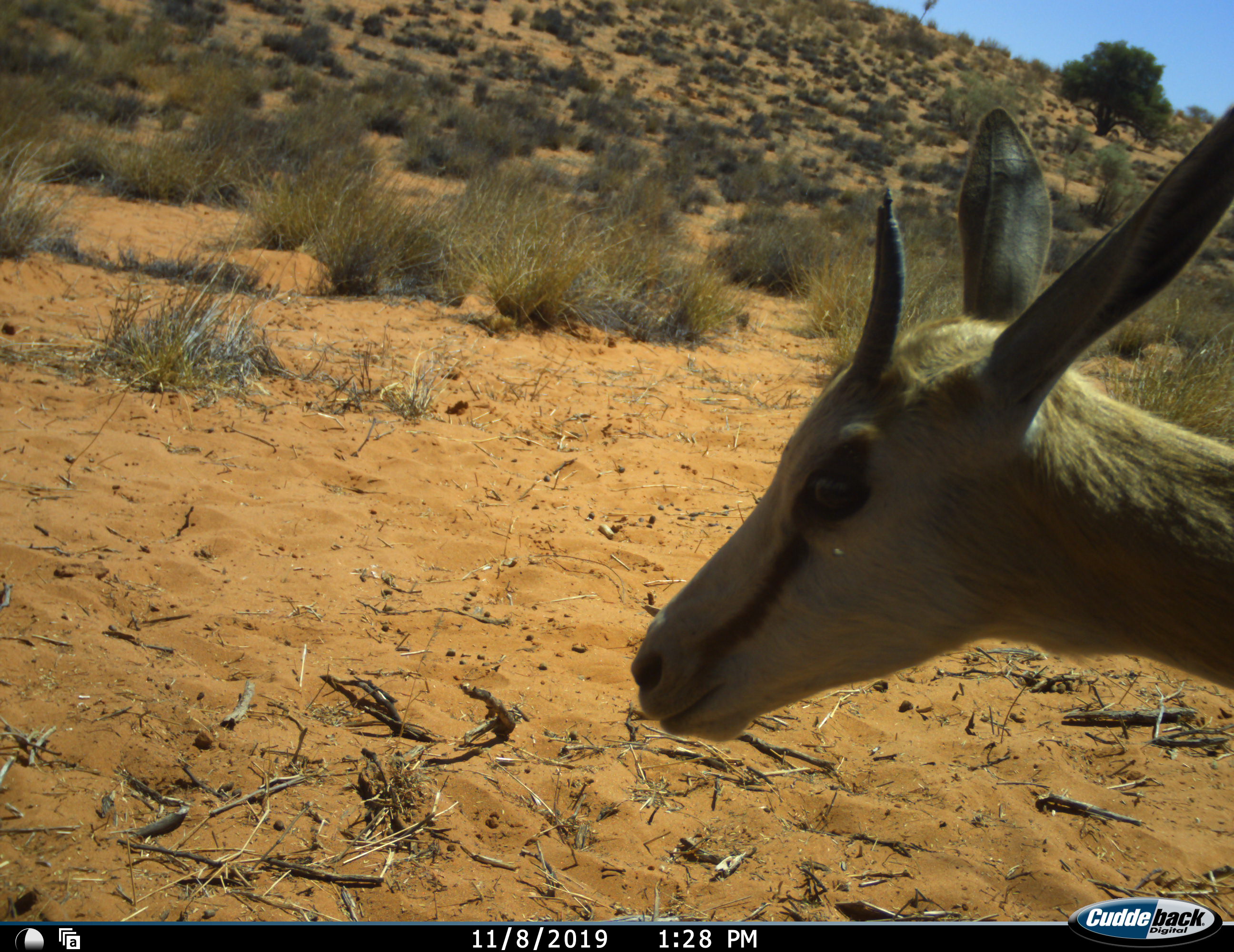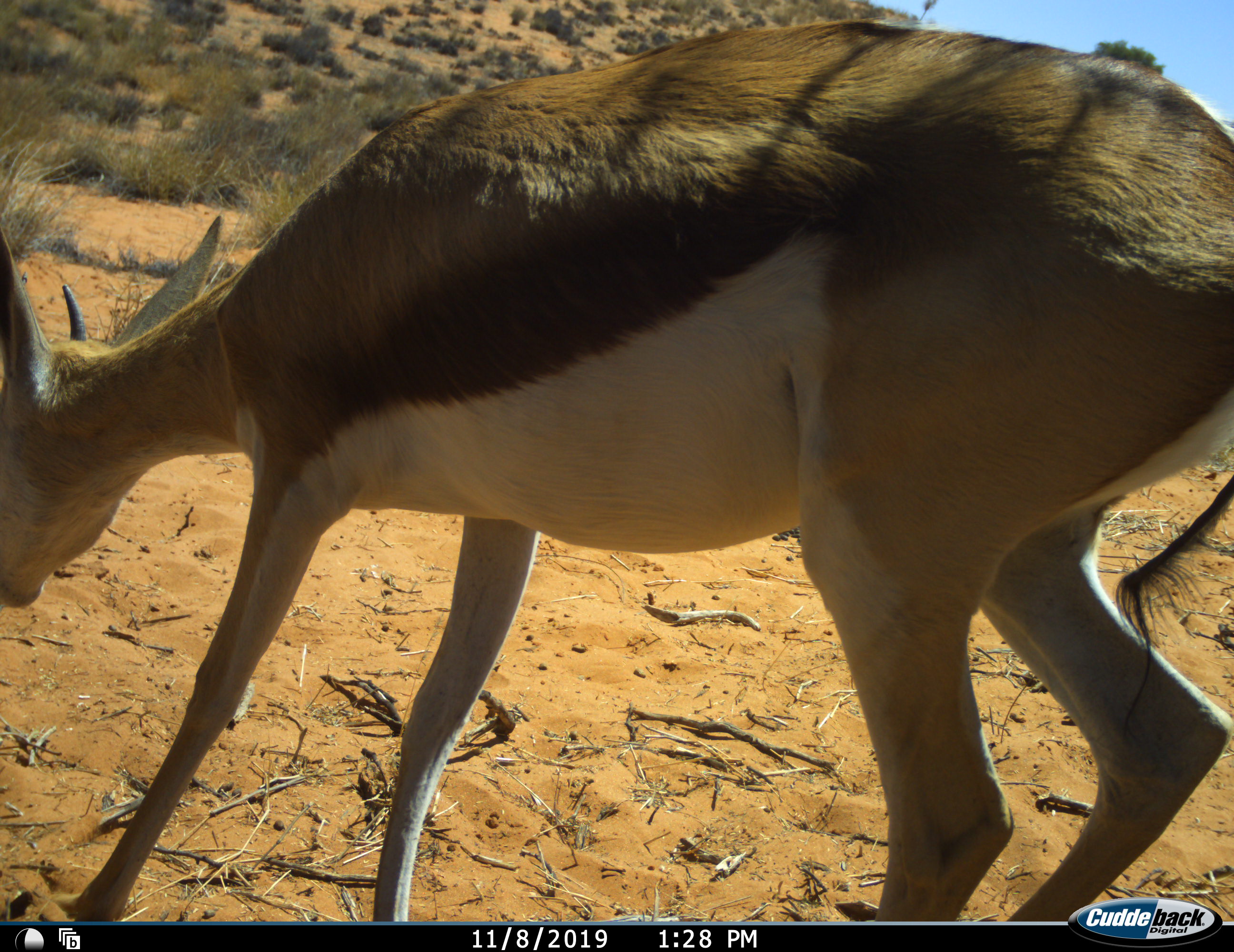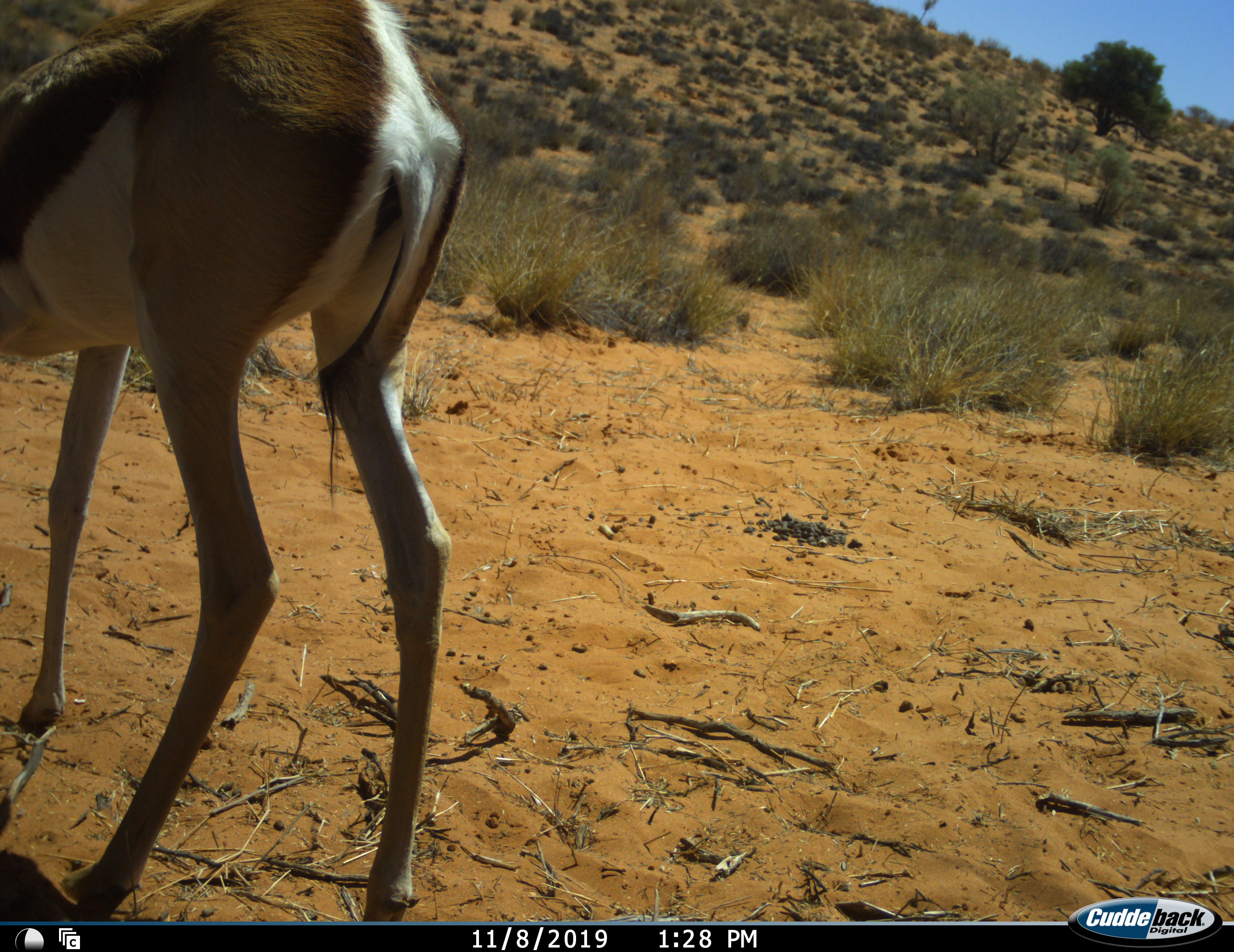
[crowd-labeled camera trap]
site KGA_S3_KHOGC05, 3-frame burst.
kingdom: Animalia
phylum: Chordata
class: Mammalia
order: Artiodactyla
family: Bovidae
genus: Antidorcas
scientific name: Antidorcas marsupialis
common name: springbok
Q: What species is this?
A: Springbok (Antidorcas marsupialis).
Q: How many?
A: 1.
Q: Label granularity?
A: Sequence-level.